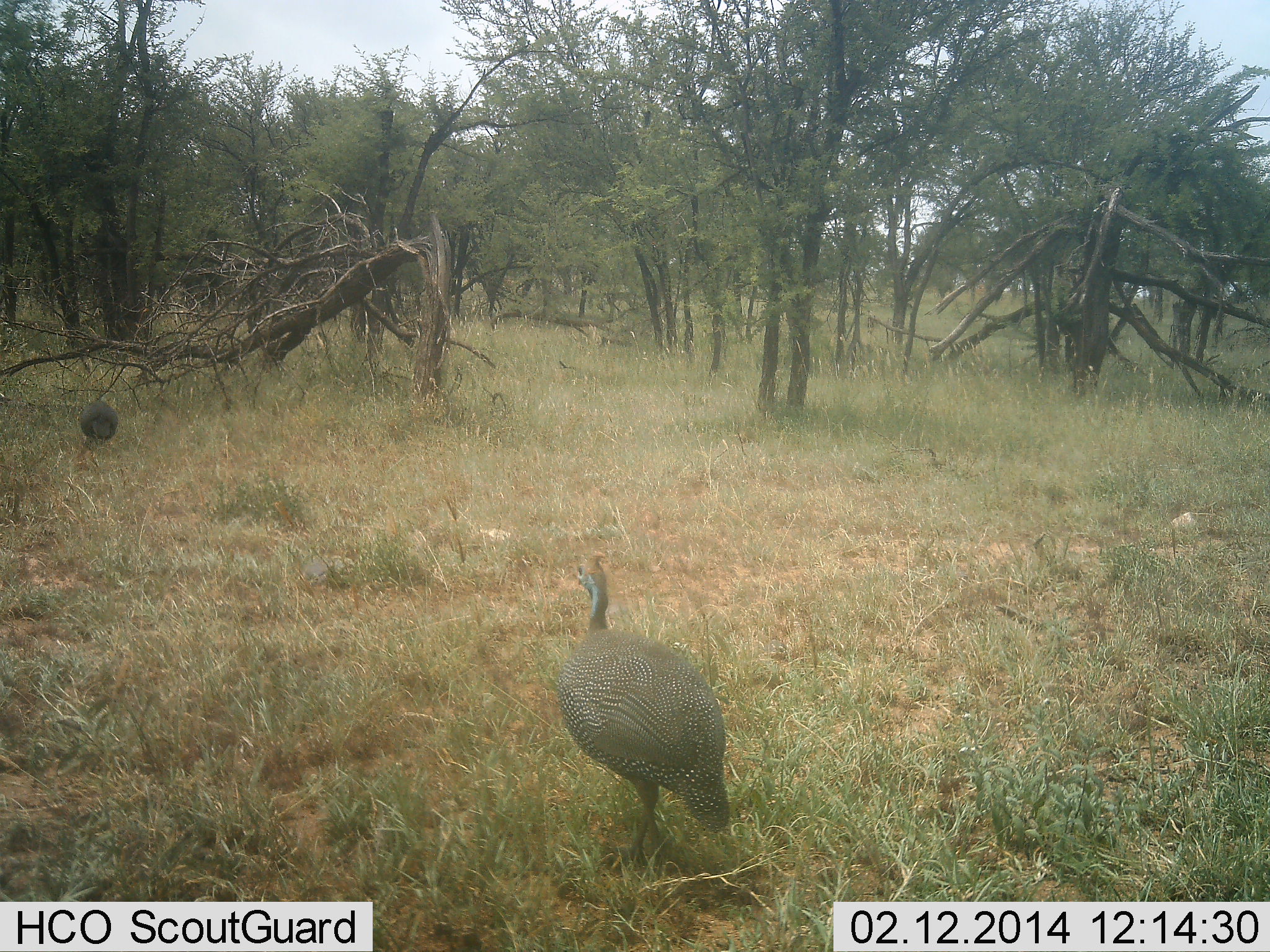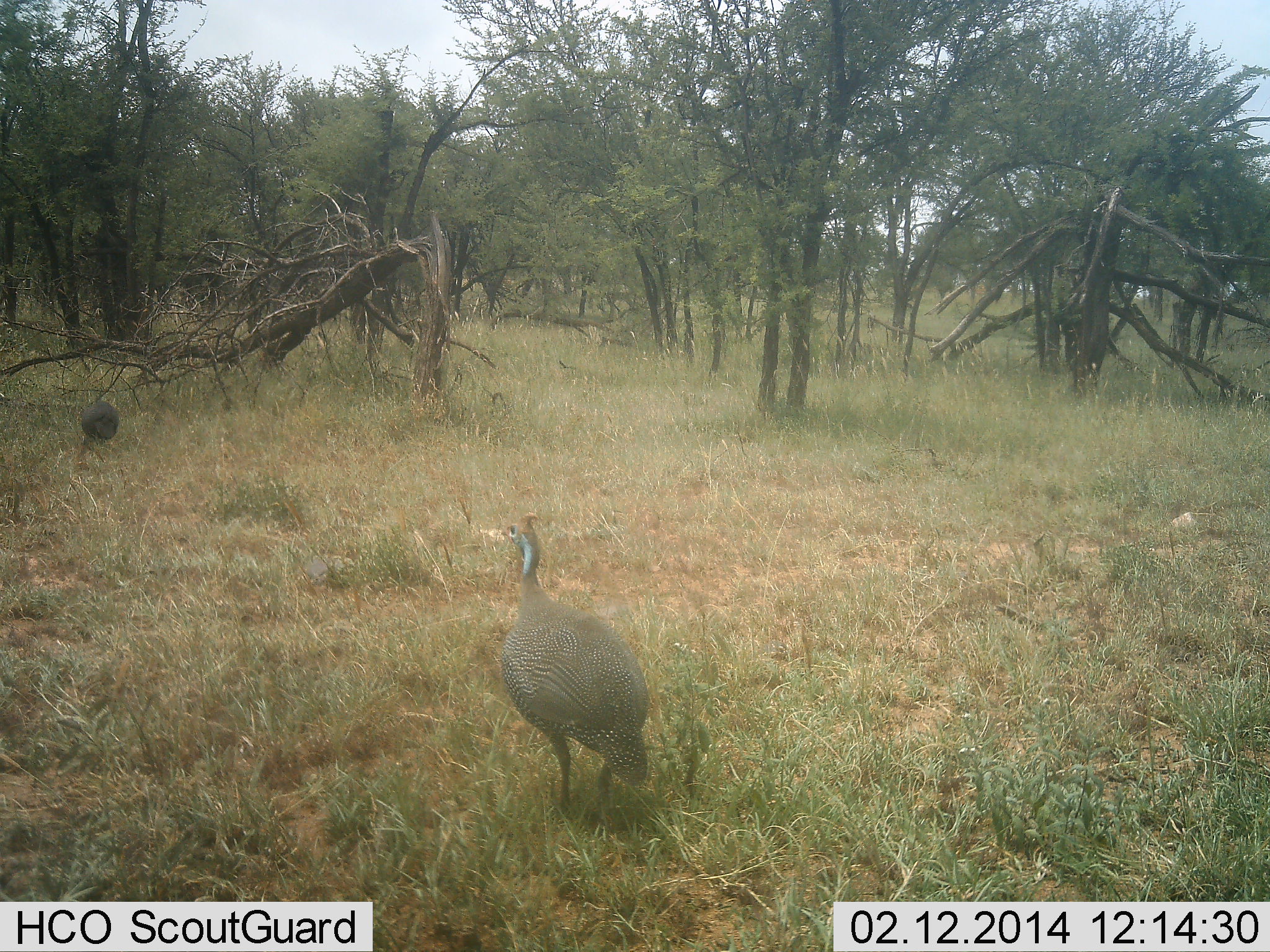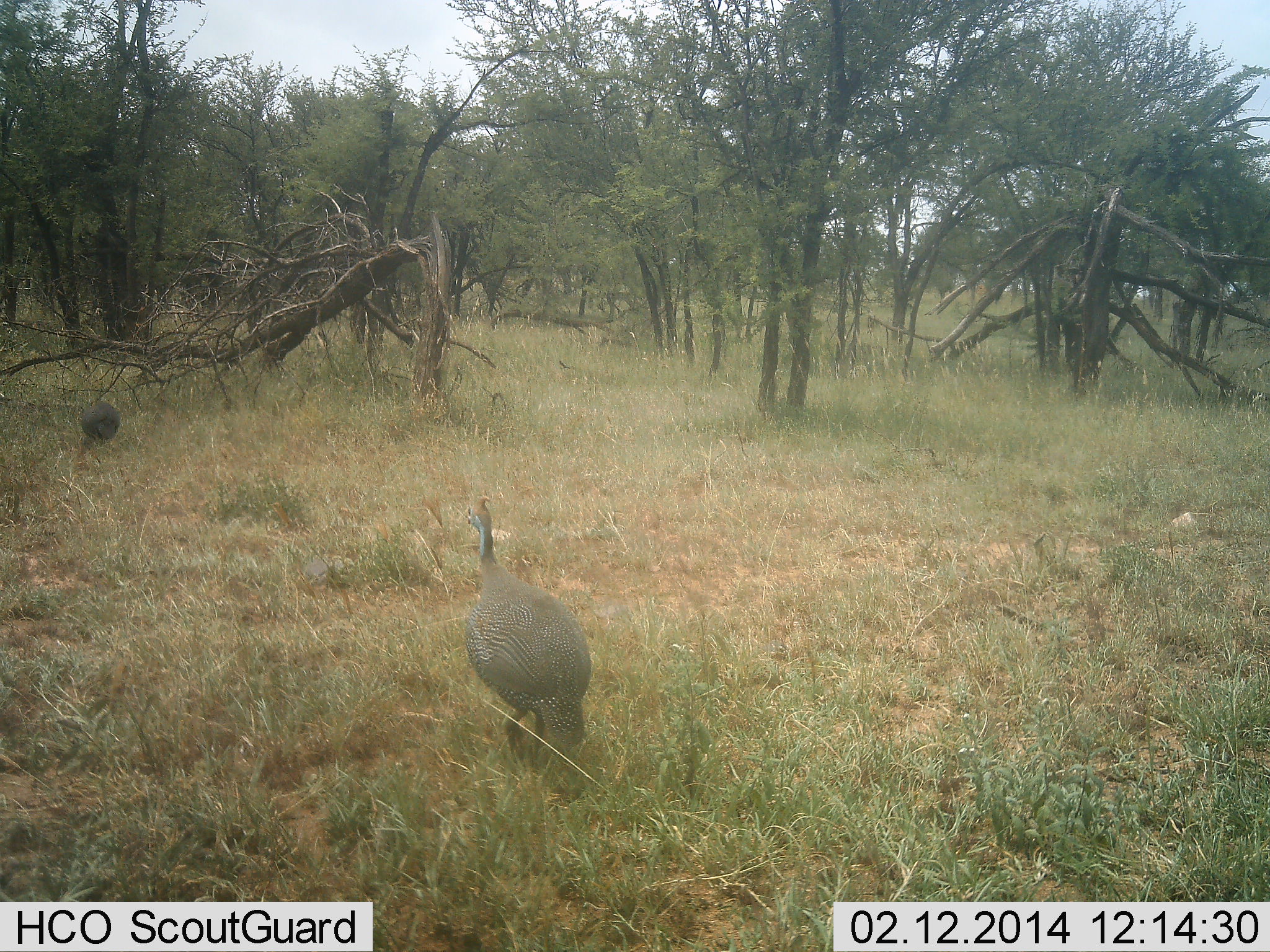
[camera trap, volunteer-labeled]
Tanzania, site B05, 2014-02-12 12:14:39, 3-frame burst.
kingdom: Animalia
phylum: Chordata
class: Aves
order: Galliformes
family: Numididae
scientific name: Numididae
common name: guinea fowl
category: guineafowl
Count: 2.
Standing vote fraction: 50%.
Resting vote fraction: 0%.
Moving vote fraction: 80%.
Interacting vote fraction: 0%.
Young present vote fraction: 0%.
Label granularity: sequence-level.